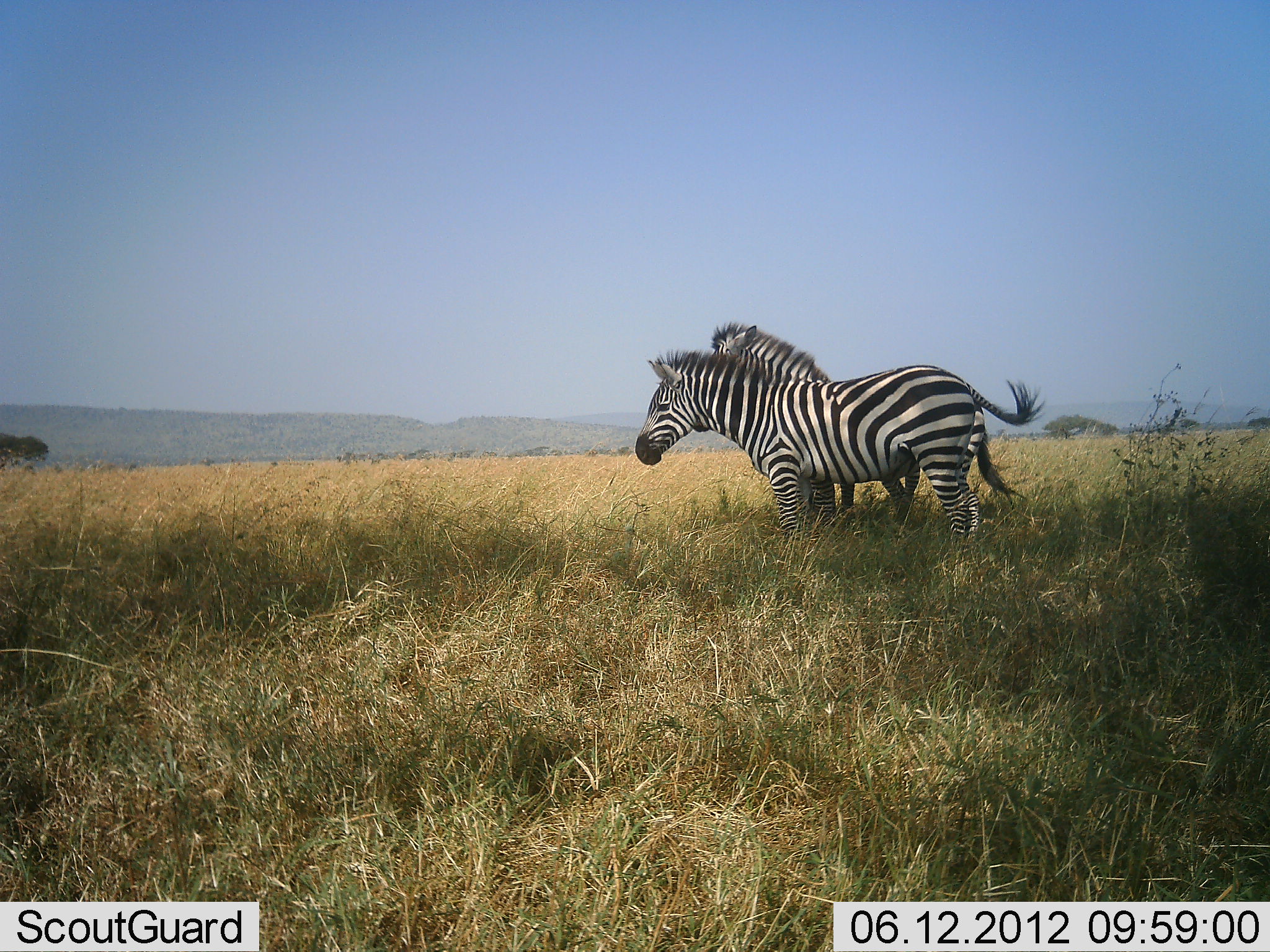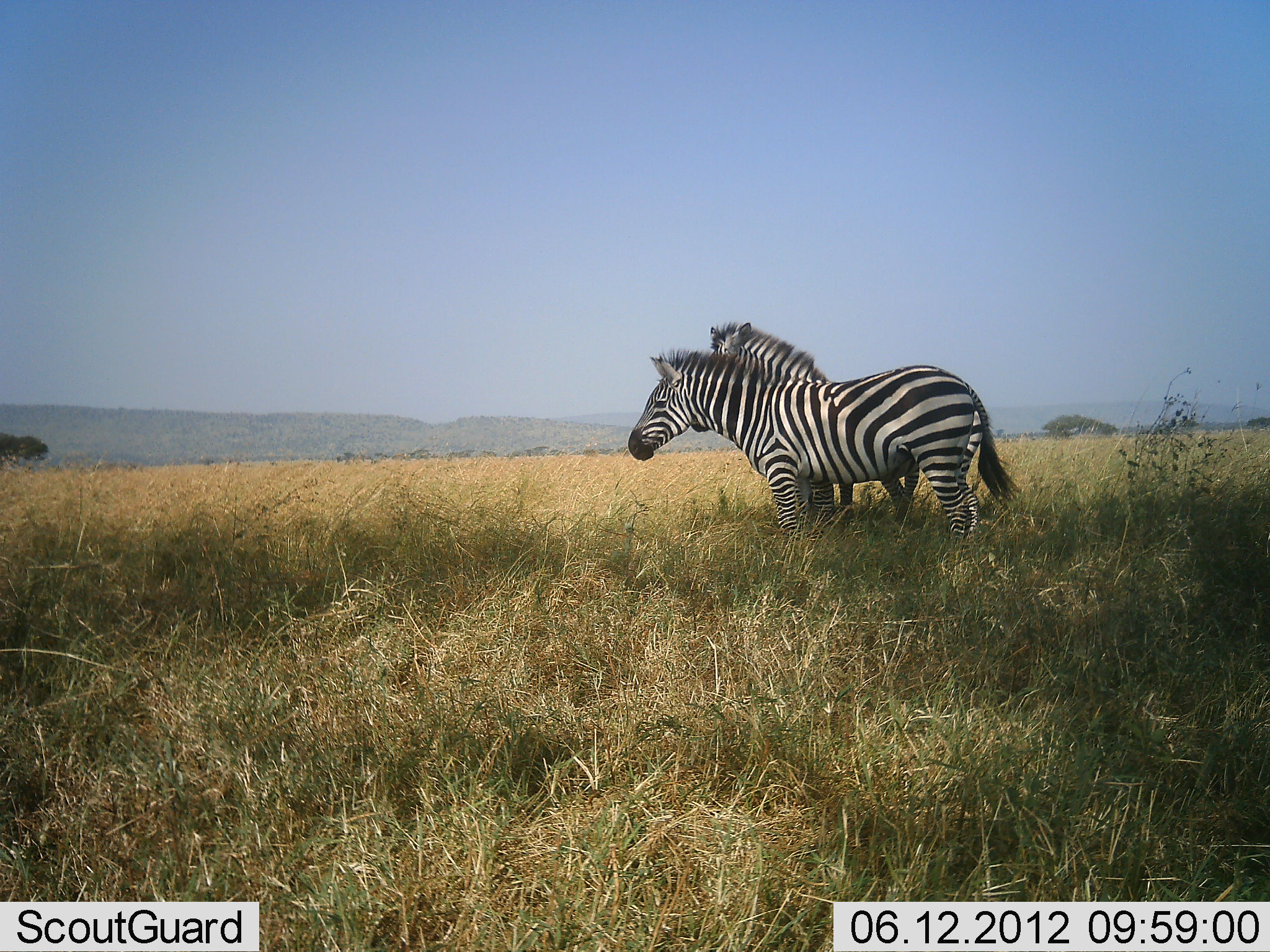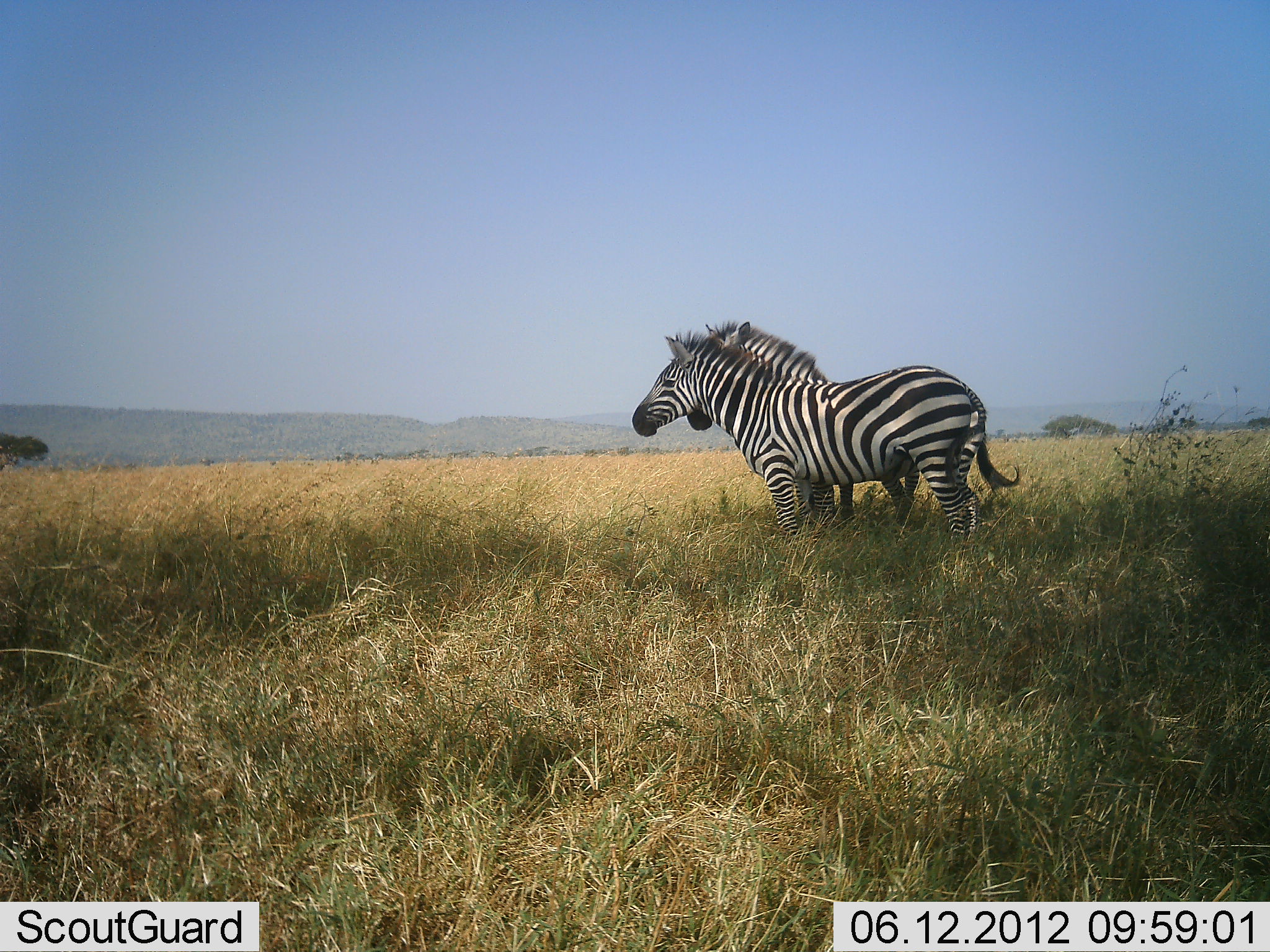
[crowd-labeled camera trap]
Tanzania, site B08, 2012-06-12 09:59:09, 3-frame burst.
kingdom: Animalia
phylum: Chordata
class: Mammalia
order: Perissodactyla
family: Equidae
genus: Equus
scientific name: Equus quagga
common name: plains zebra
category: zebra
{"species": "zebra (plains zebra) (Equus quagga)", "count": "2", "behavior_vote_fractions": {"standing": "100%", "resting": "0%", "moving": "0%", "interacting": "0%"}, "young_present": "10%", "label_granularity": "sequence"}